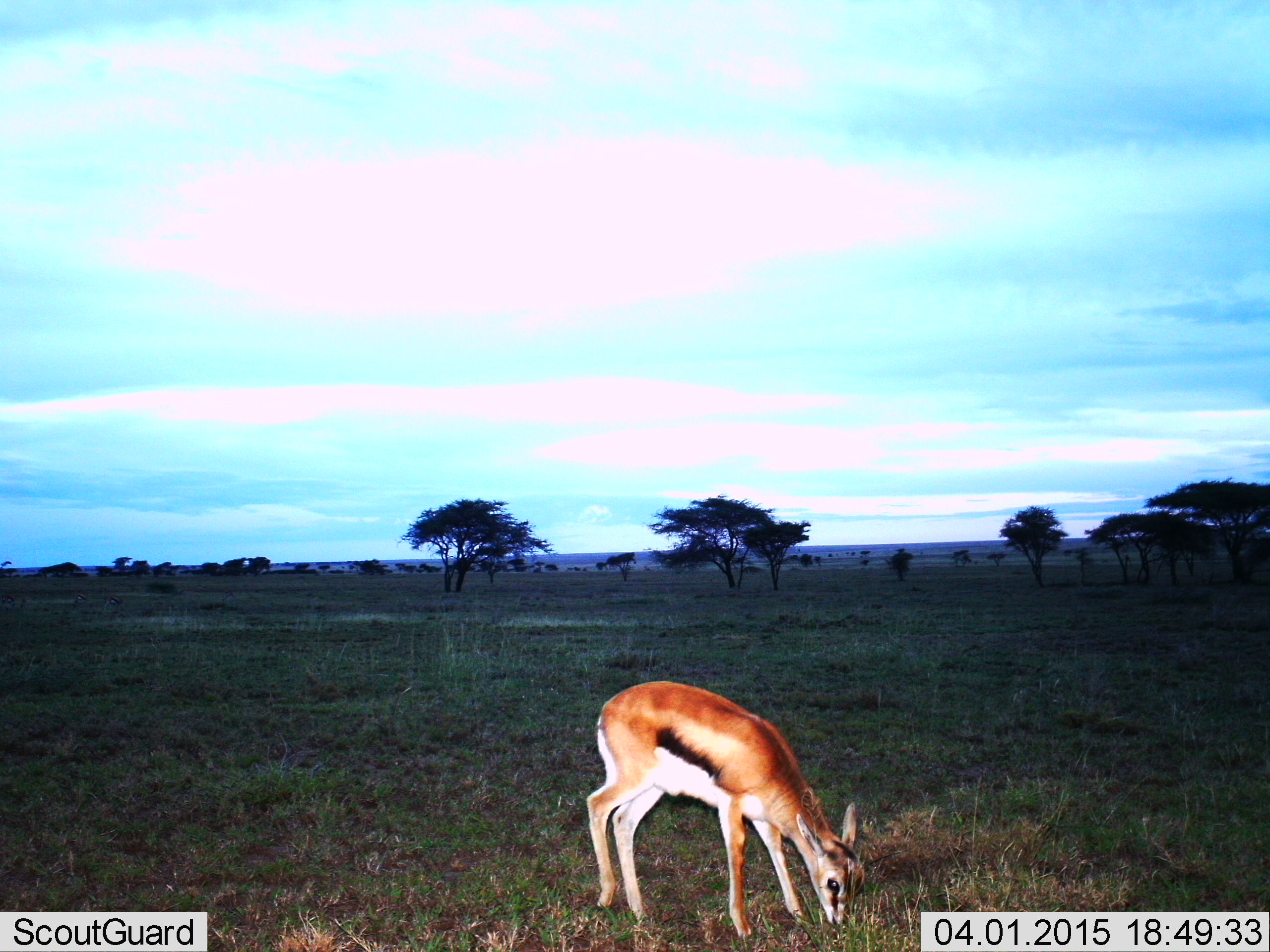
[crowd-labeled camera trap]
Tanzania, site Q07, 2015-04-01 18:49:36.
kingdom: Animalia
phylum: Chordata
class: Mammalia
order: Artiodactyla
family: Bovidae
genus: Eudorcas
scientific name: Eudorcas thomsonii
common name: thomson's gazelle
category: gazellethomsons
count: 1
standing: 10%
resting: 0%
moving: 0%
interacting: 0%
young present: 10%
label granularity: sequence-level